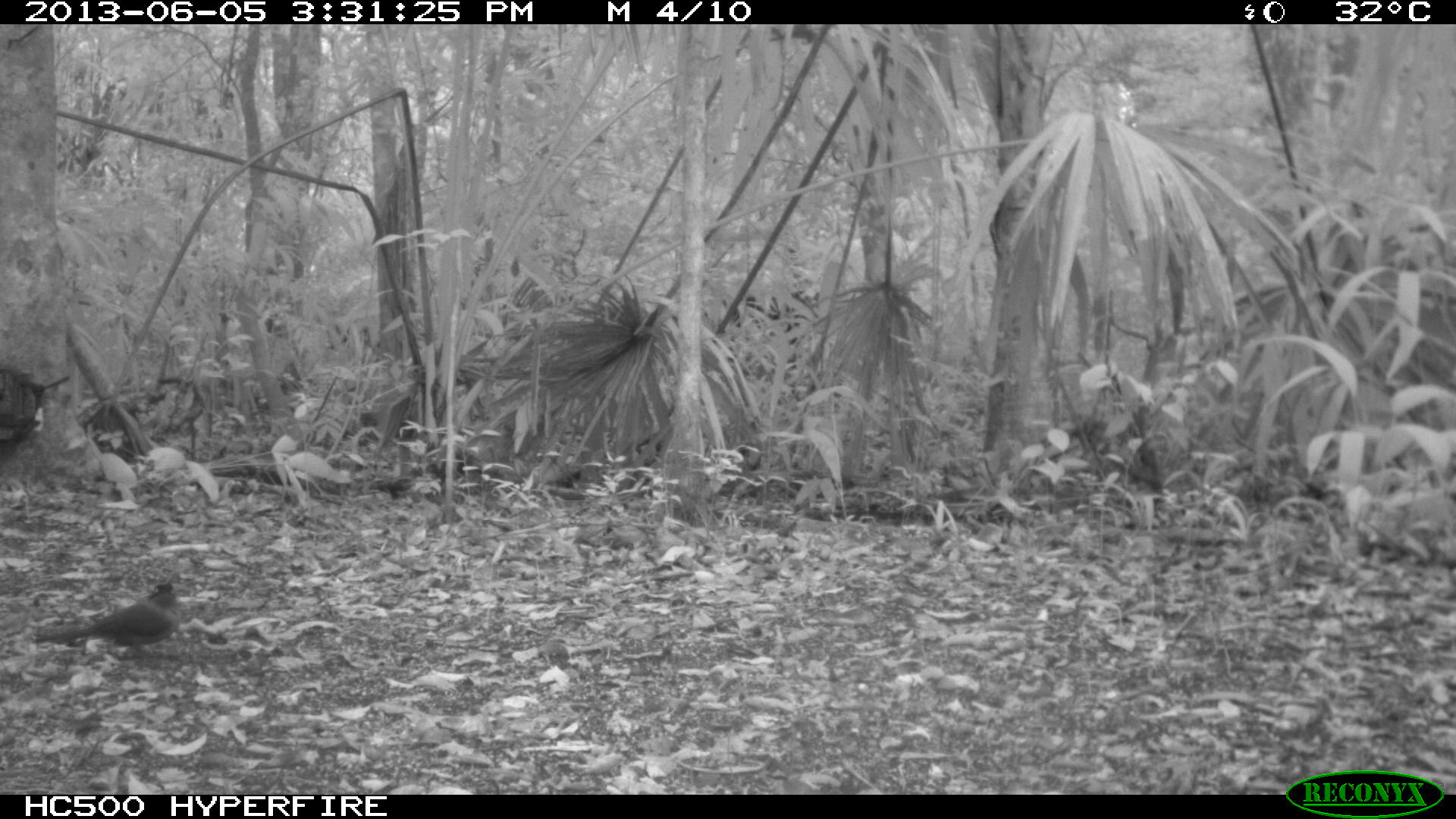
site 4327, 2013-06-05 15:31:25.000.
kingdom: Animalia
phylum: Chordata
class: Aves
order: Coraciiformes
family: Momotidae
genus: Momotus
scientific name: Momotus momota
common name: amazonian motmot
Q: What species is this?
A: Momotus momota (amazonian motmot).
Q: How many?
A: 1.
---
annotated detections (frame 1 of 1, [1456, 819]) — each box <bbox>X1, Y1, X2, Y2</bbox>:
momotus momota: <bbox>36, 577, 183, 660</bbox>